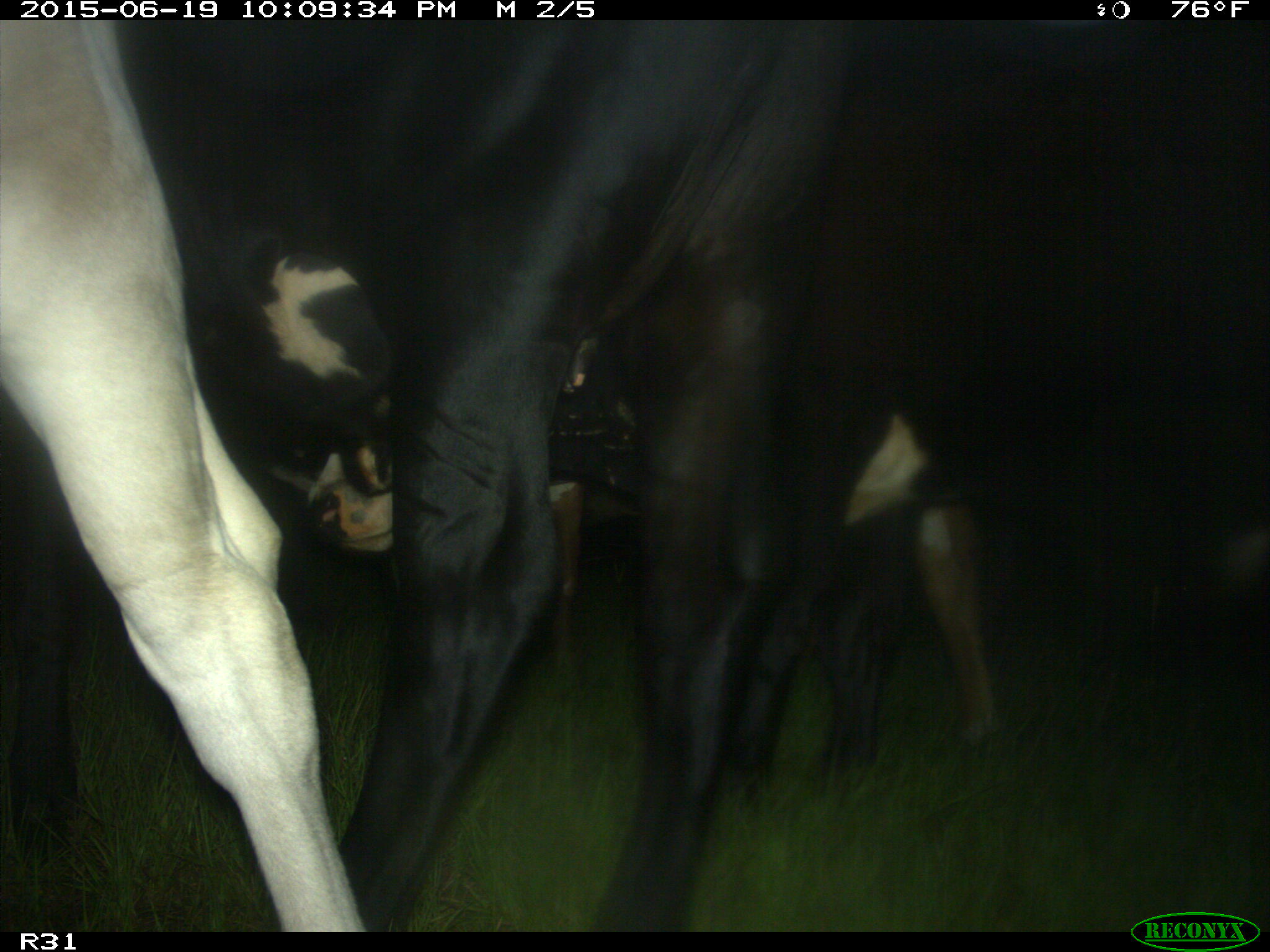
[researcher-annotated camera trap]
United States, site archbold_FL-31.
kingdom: Animalia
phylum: Chordata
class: Mammalia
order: Artiodactyla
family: Bovidae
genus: Bos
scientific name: Bos taurus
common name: domestic cow